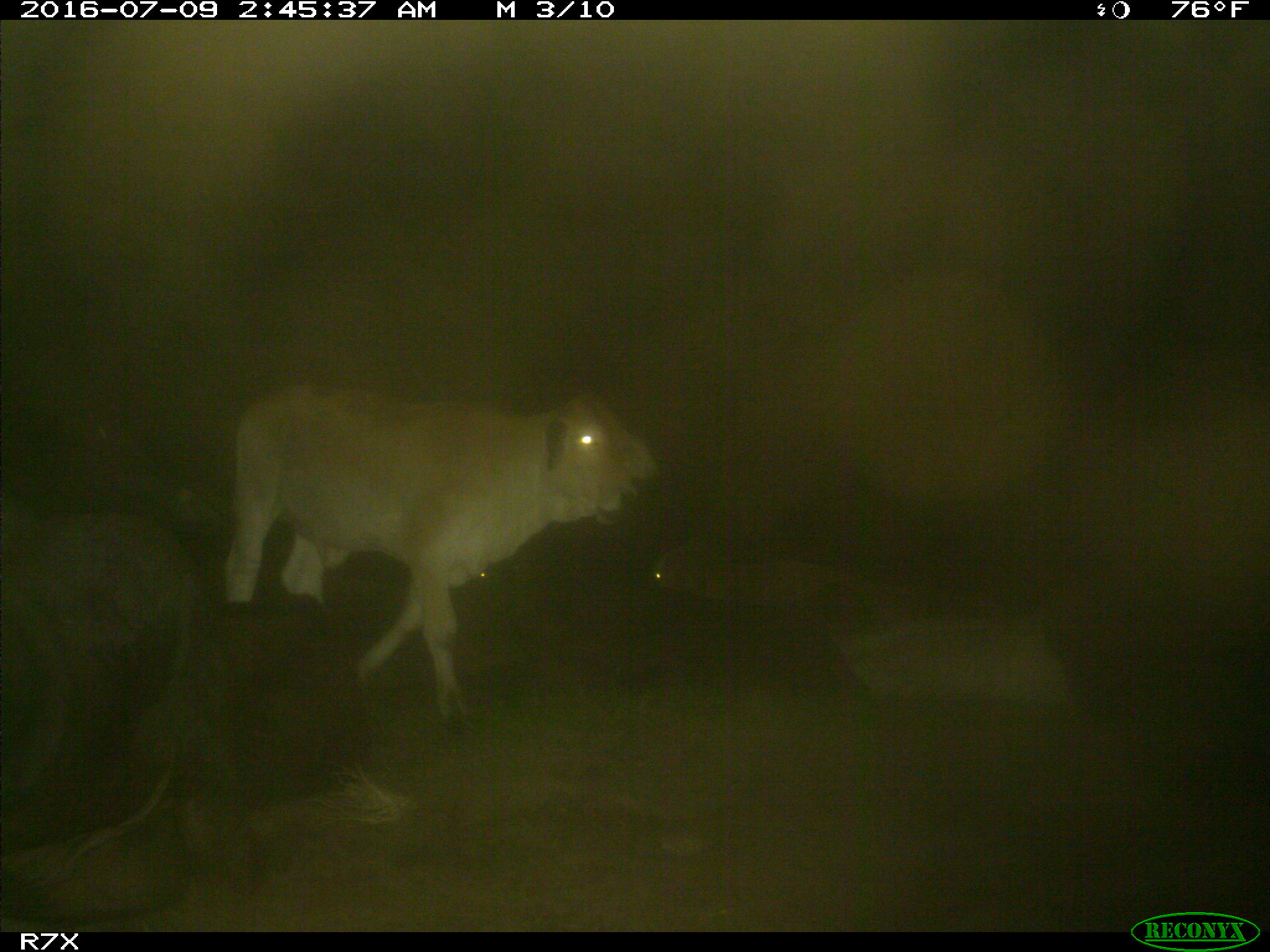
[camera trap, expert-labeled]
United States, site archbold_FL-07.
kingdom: Animalia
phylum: Chordata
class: Mammalia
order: Artiodactyla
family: Bovidae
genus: Bos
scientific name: Bos taurus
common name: domestic cow